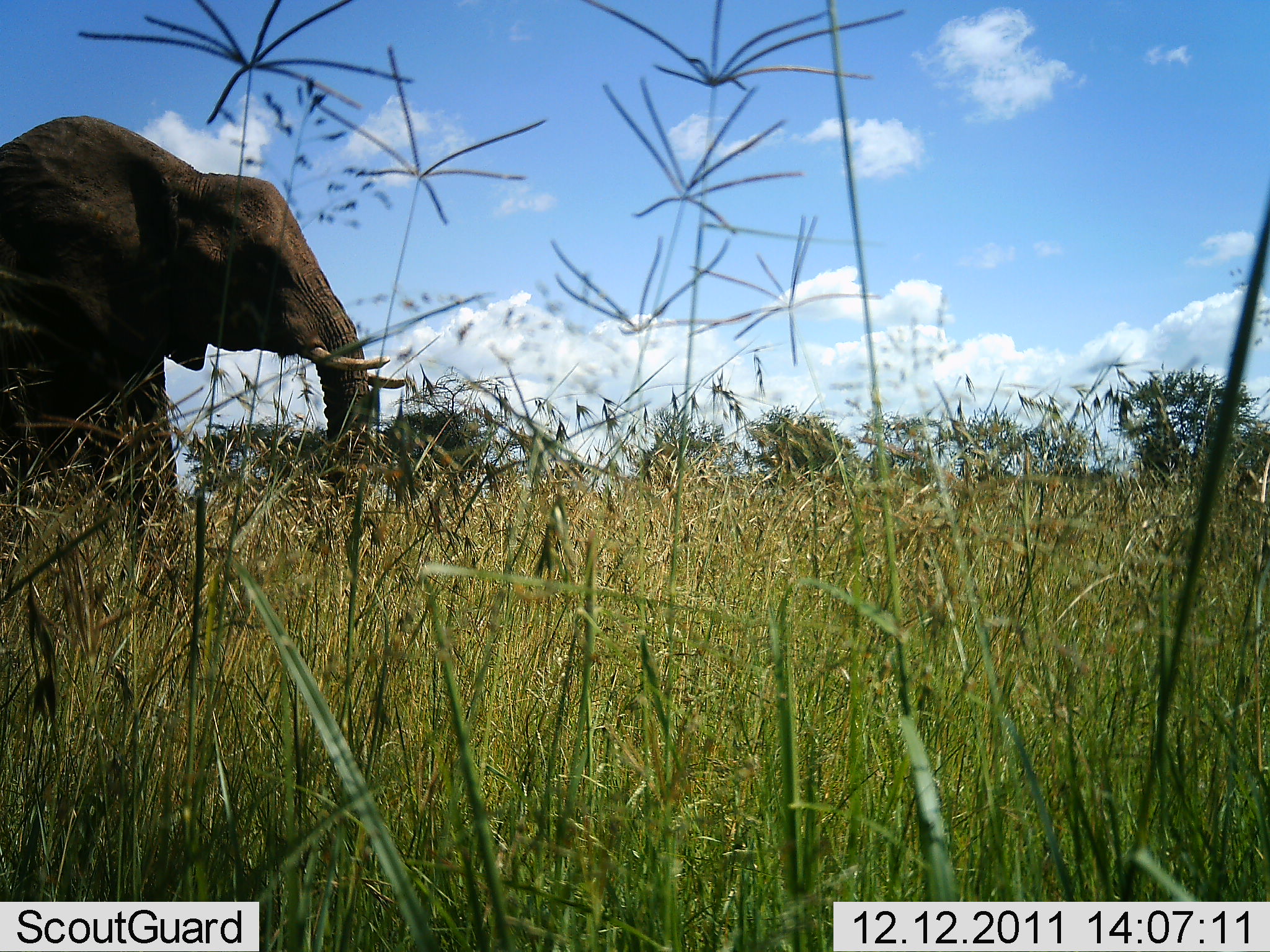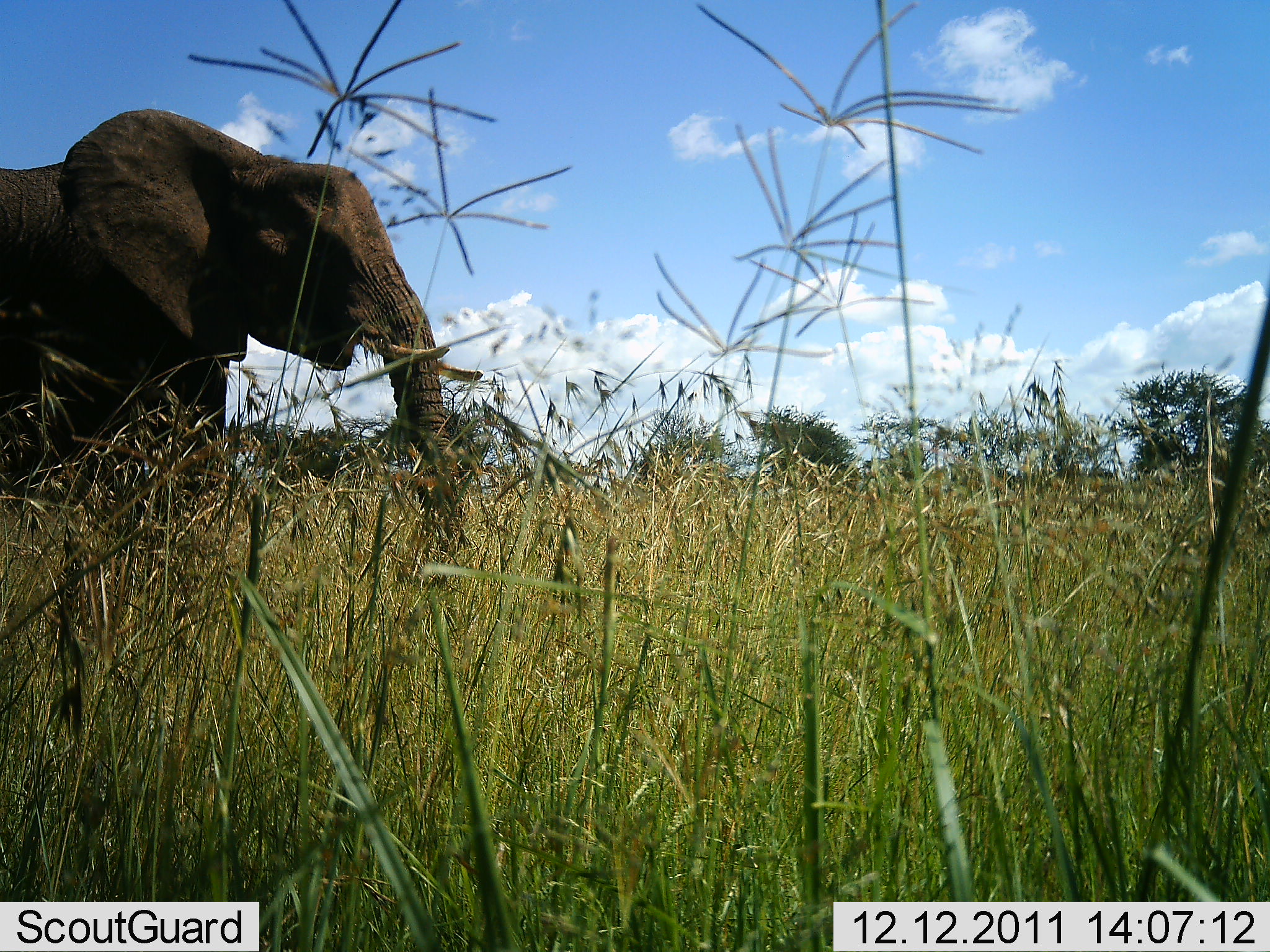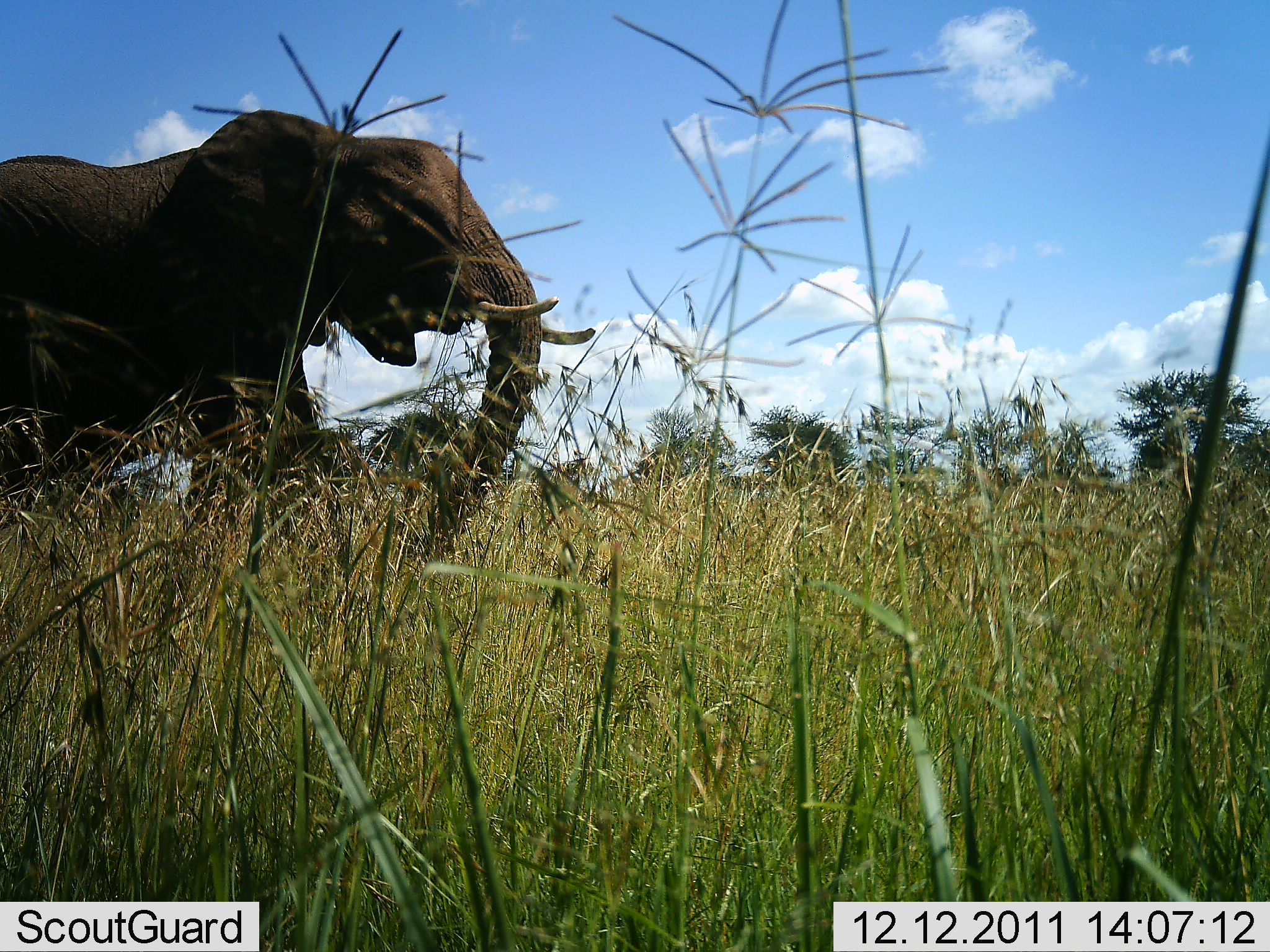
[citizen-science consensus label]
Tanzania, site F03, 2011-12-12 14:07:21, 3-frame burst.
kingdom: Animalia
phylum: Chordata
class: Mammalia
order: Proboscidea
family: Elephantidae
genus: Loxodonta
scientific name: Loxodonta africana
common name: african bush elephant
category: elephant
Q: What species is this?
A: Elephant (african bush elephant) (Loxodonta africana).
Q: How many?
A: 1.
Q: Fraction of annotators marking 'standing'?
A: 19%.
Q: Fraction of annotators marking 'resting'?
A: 0%.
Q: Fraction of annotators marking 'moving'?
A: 88%.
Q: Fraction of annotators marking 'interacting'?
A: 0%.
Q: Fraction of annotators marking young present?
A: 0%.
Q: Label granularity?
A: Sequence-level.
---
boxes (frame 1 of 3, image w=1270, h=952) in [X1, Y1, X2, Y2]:
animal: [0, 113, 407, 638]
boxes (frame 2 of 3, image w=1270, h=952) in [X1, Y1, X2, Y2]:
animal: [0, 107, 484, 567]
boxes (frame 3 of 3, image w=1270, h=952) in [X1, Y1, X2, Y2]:
animal: [0, 107, 597, 567]